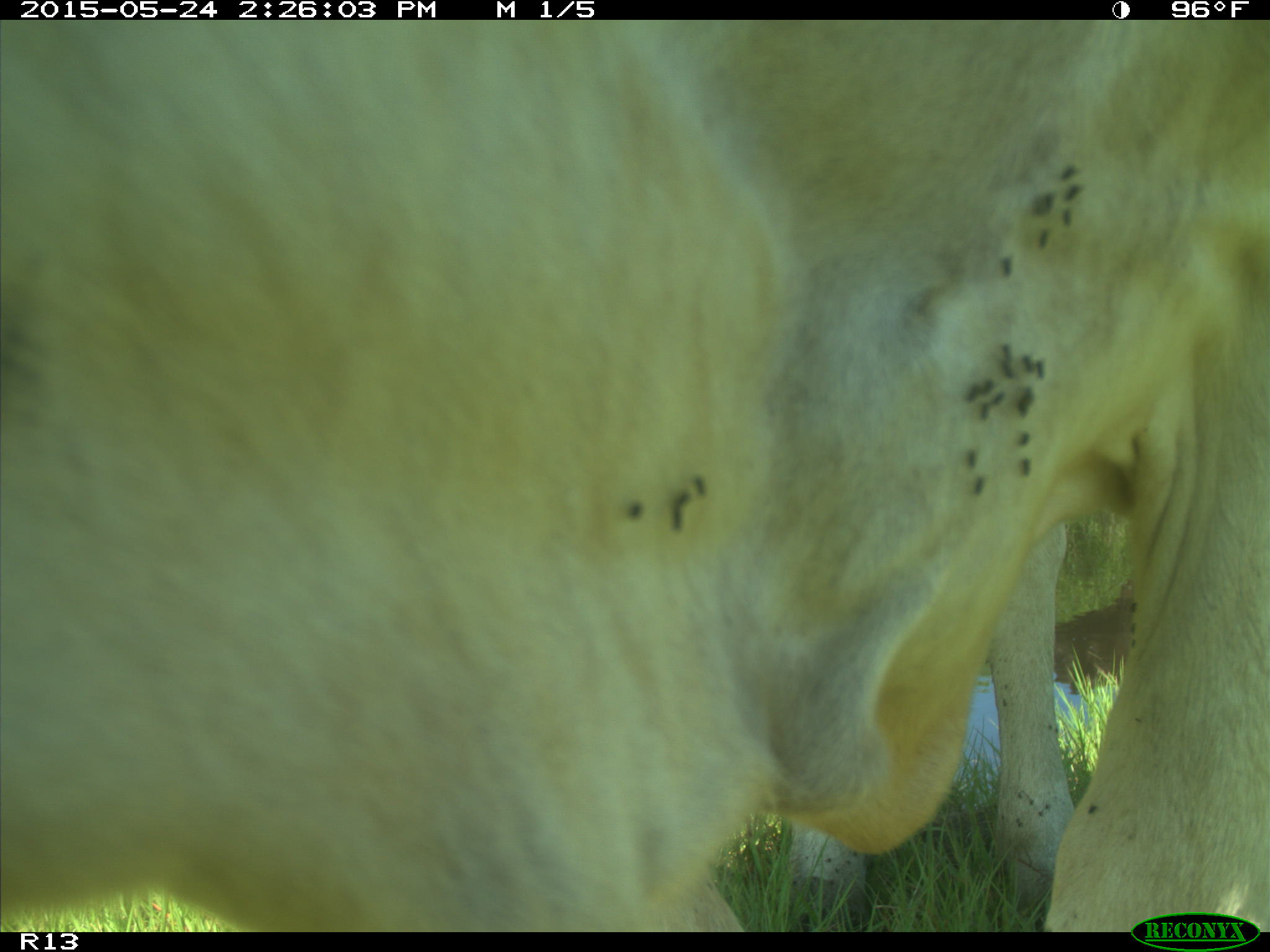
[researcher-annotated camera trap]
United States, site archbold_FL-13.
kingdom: Animalia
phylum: Chordata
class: Mammalia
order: Artiodactyla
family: Bovidae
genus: Bos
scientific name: Bos taurus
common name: domestic cow